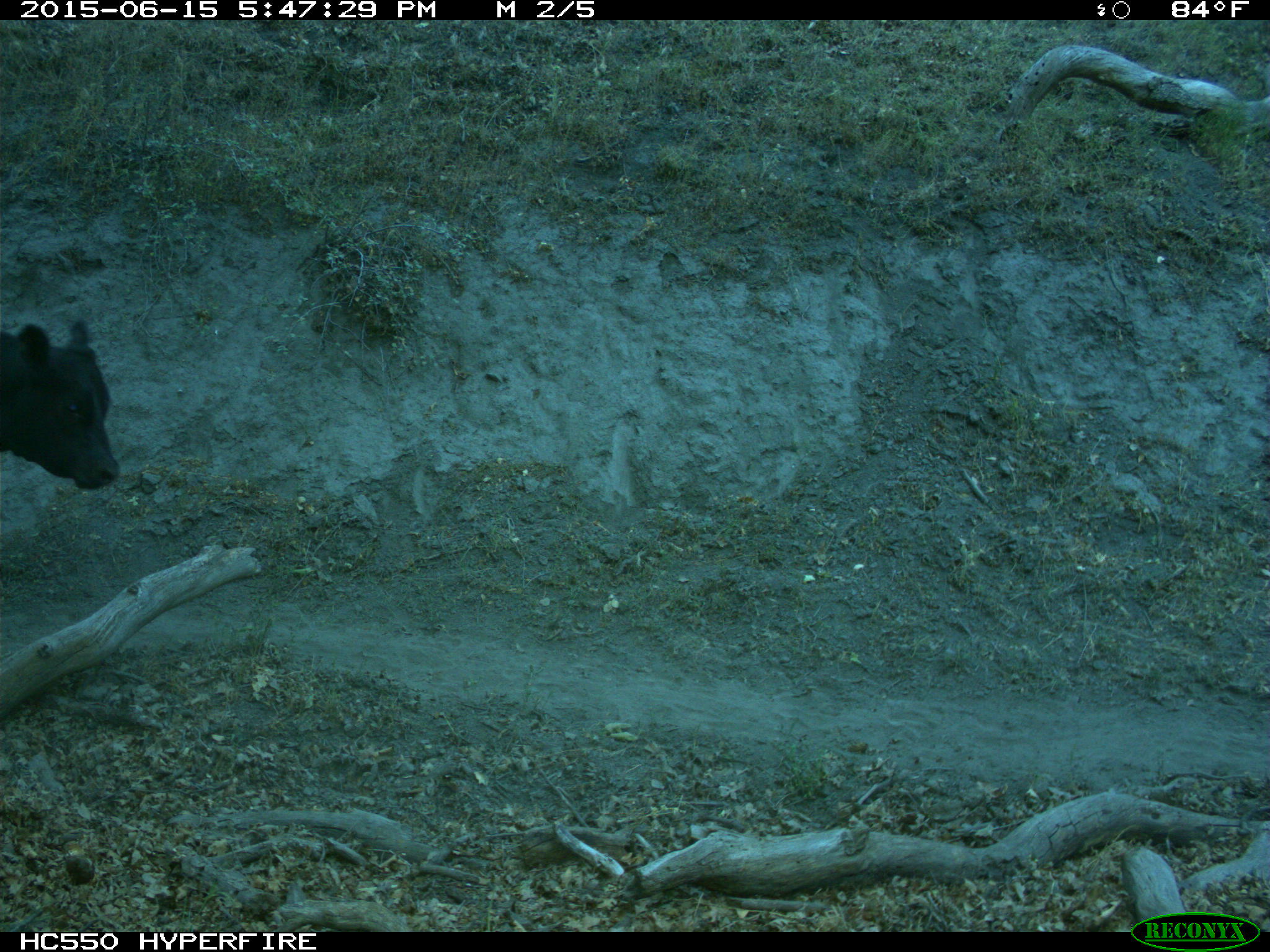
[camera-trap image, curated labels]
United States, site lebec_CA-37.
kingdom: Animalia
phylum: Chordata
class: Mammalia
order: Artiodactyla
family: Bovidae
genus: Bos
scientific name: Bos taurus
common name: domestic cow